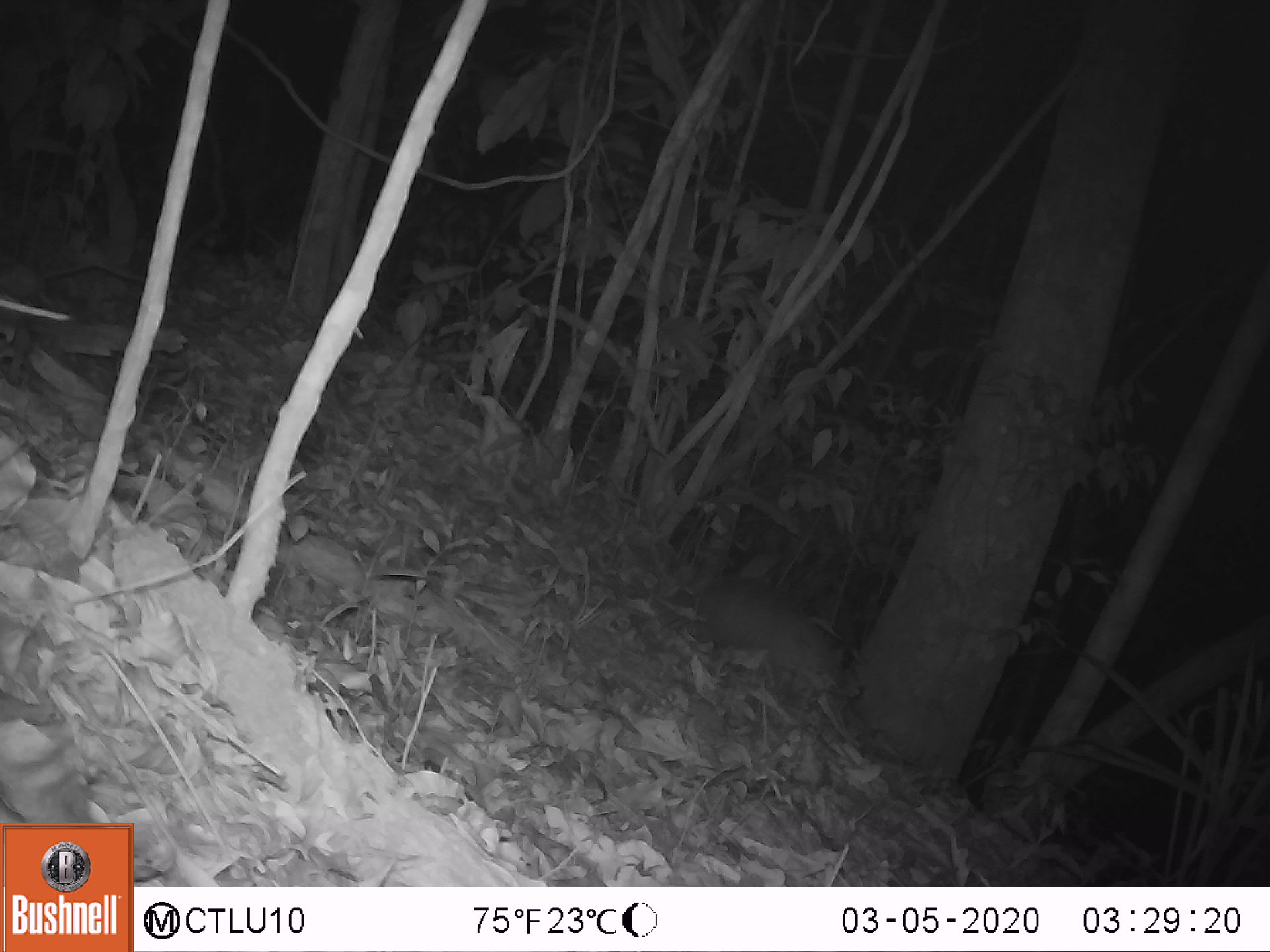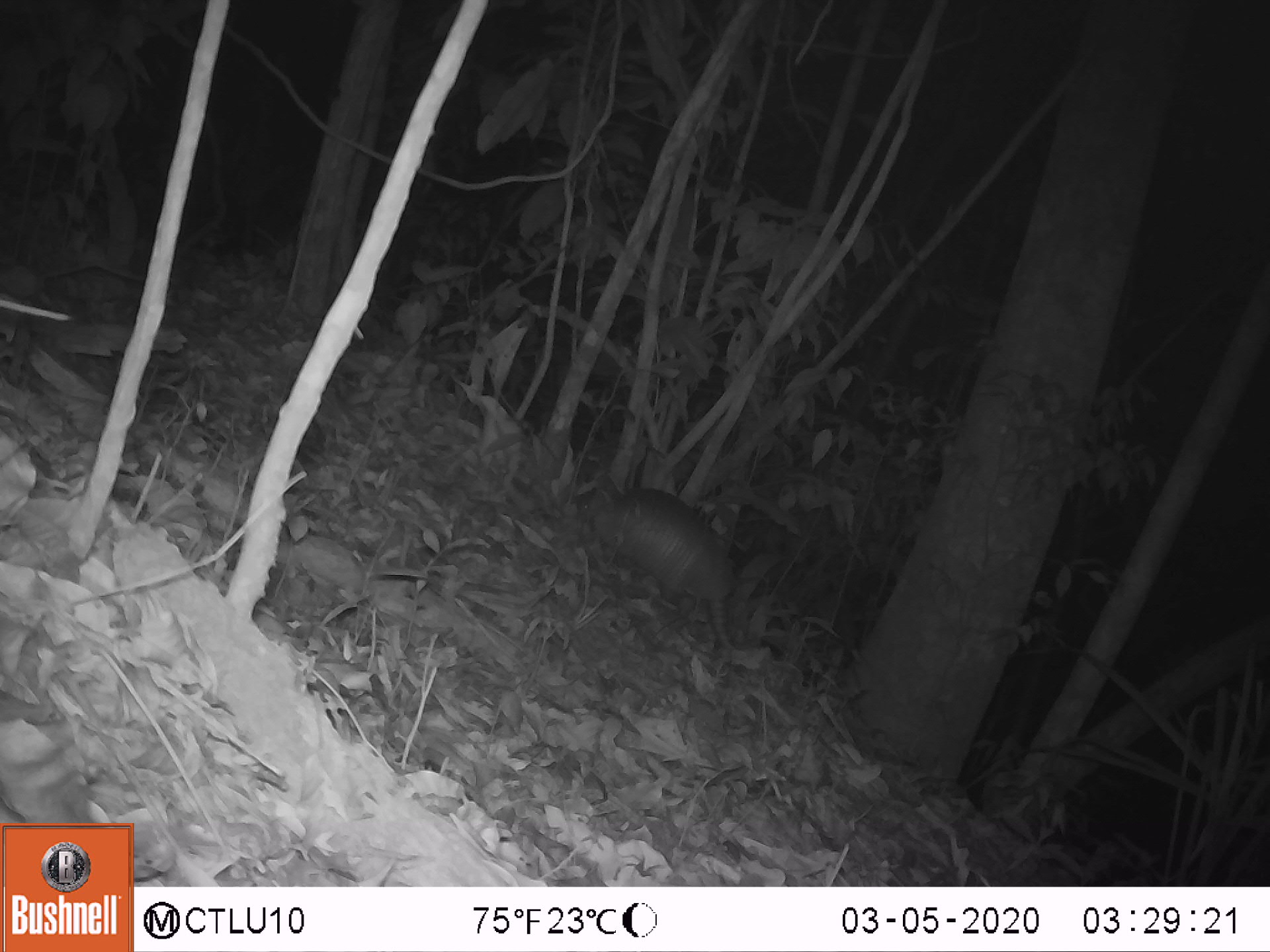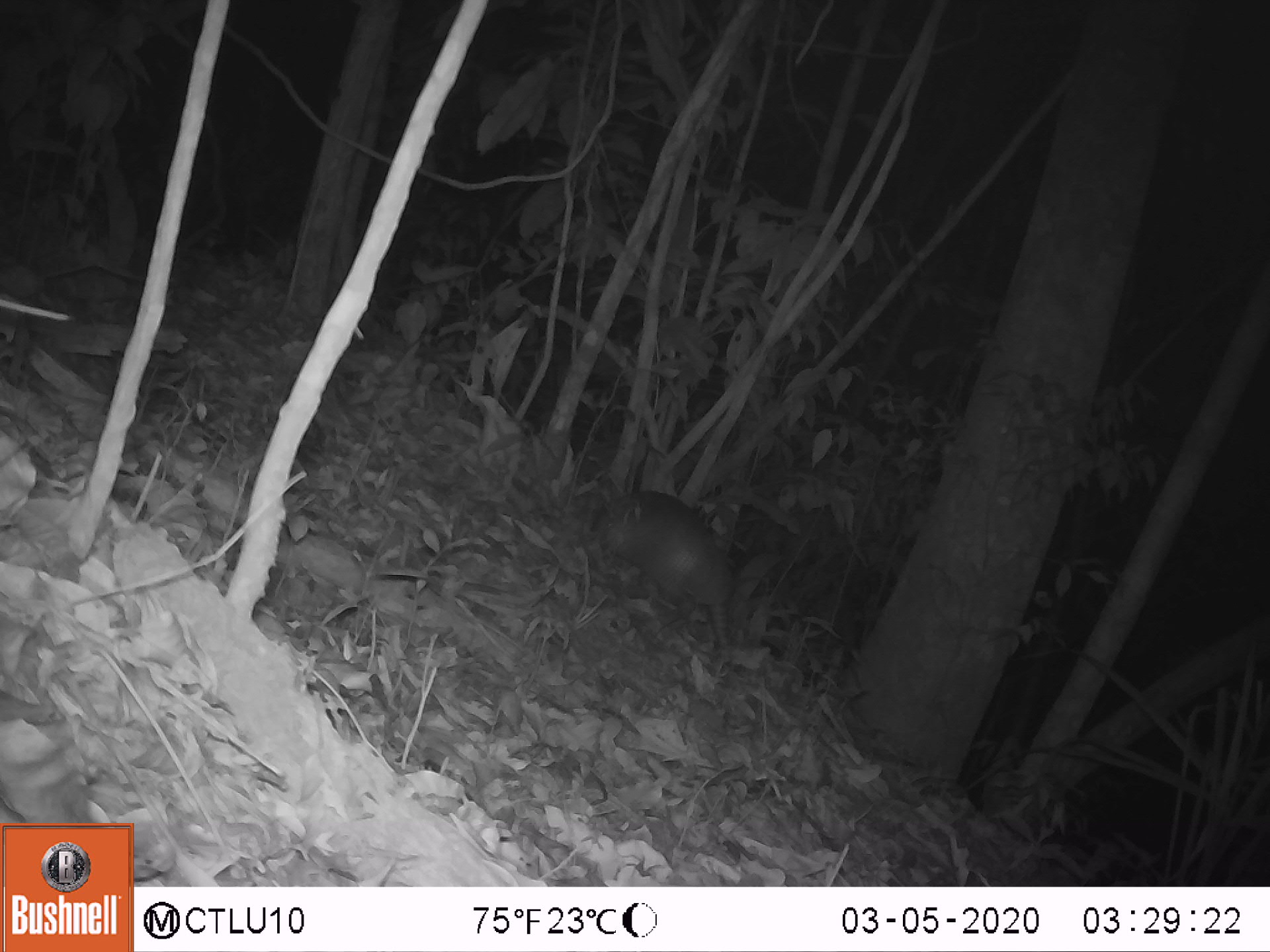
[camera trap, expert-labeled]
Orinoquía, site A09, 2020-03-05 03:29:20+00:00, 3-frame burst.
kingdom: Animalia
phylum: Chordata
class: Mammalia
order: Cingulata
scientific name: Cingulata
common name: armadillo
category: unknown armadillo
Unknown armadillo (armadillo) (Cingulata).